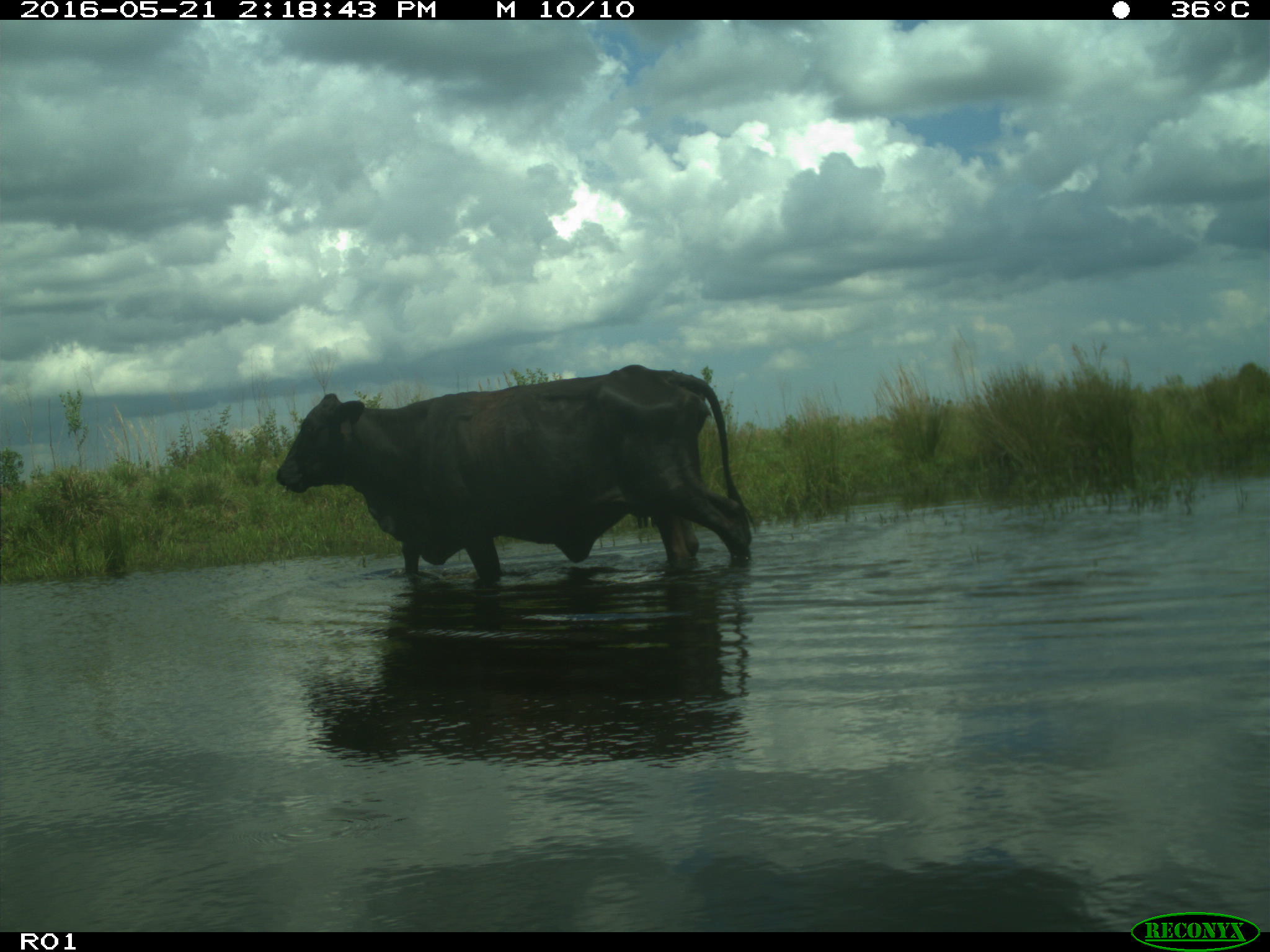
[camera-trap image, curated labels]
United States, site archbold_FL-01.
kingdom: Animalia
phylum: Chordata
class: Mammalia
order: Artiodactyla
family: Bovidae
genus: Bos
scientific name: Bos taurus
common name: domestic cow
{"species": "Bos taurus (domestic cow)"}